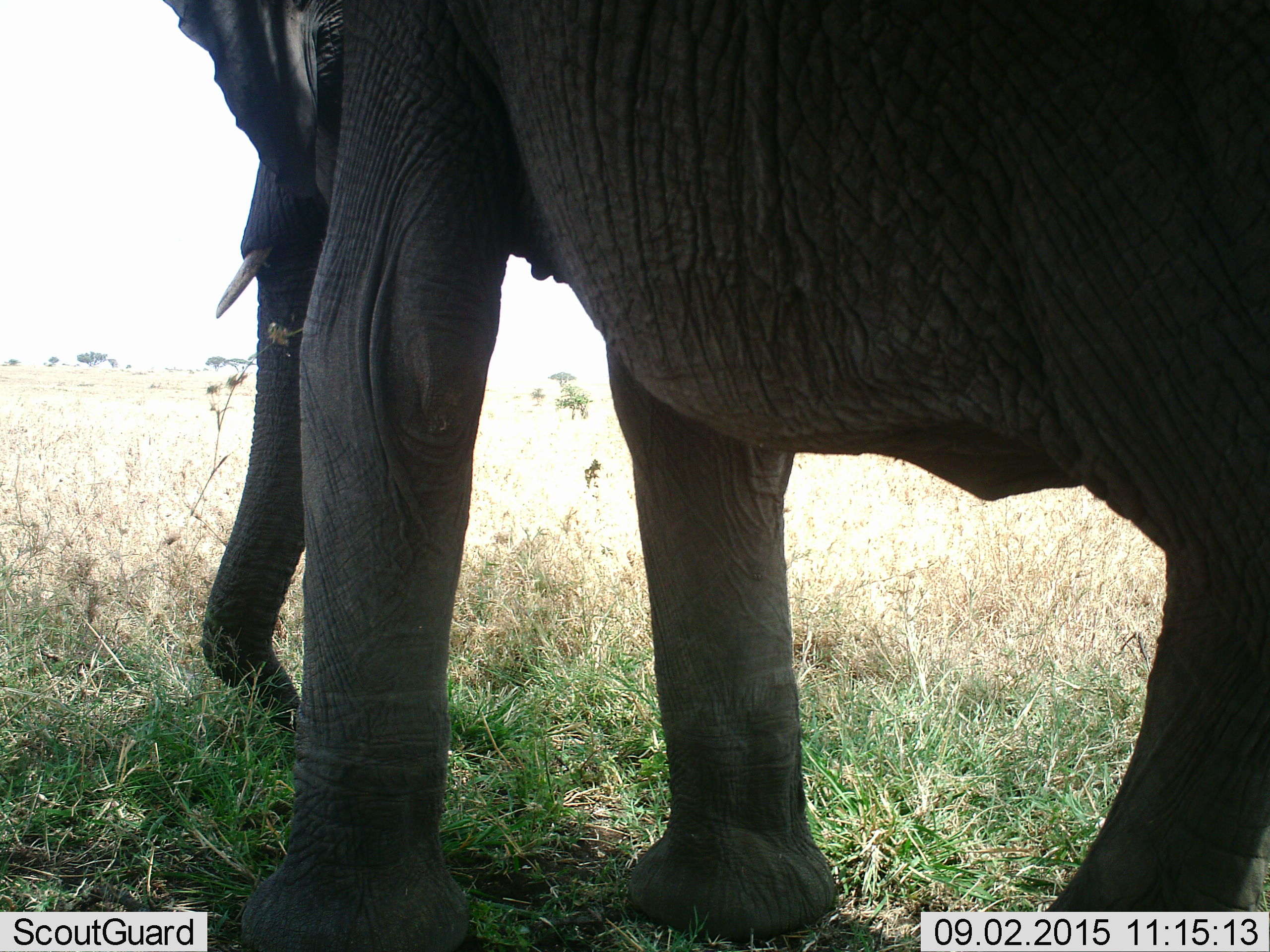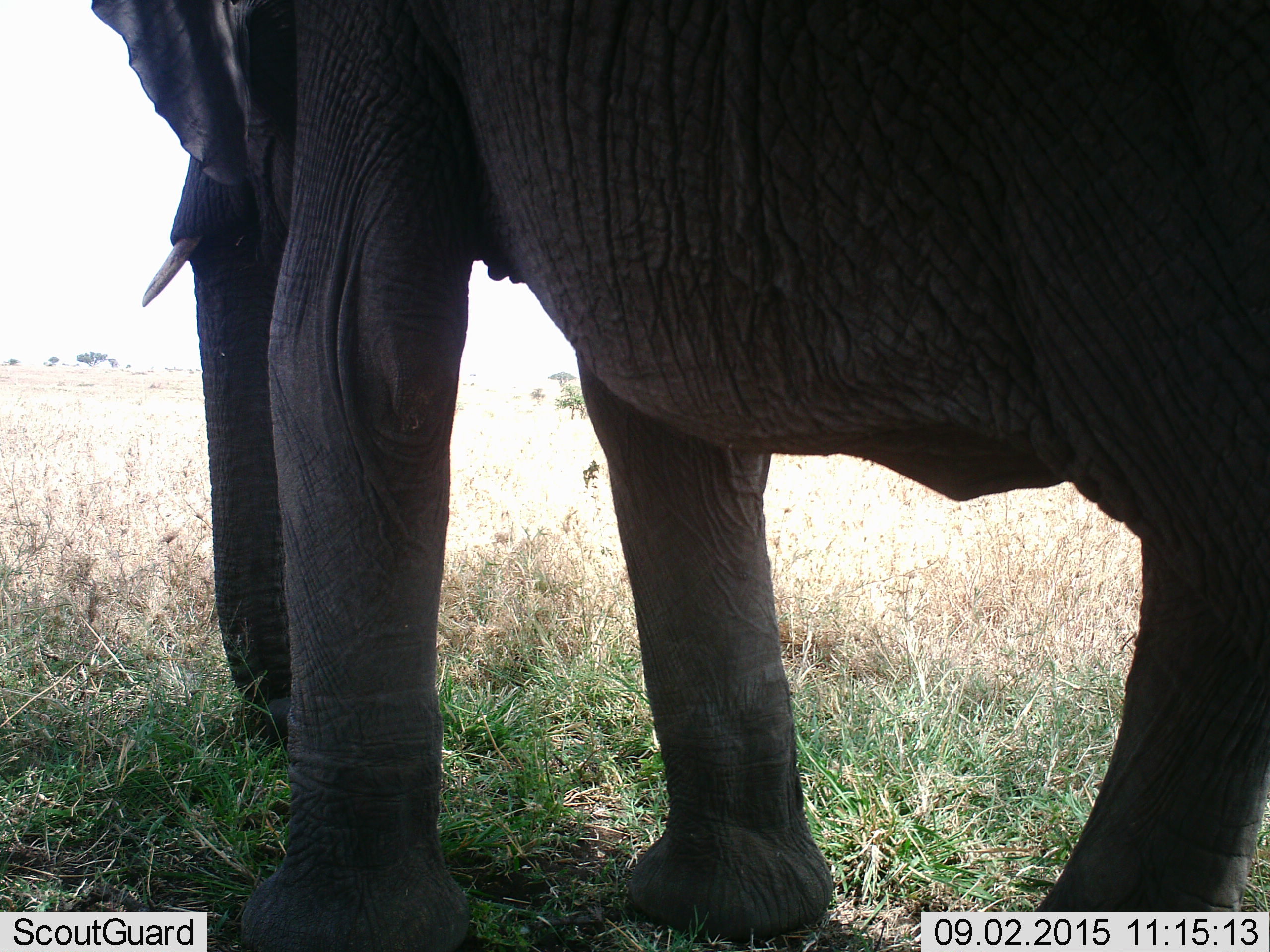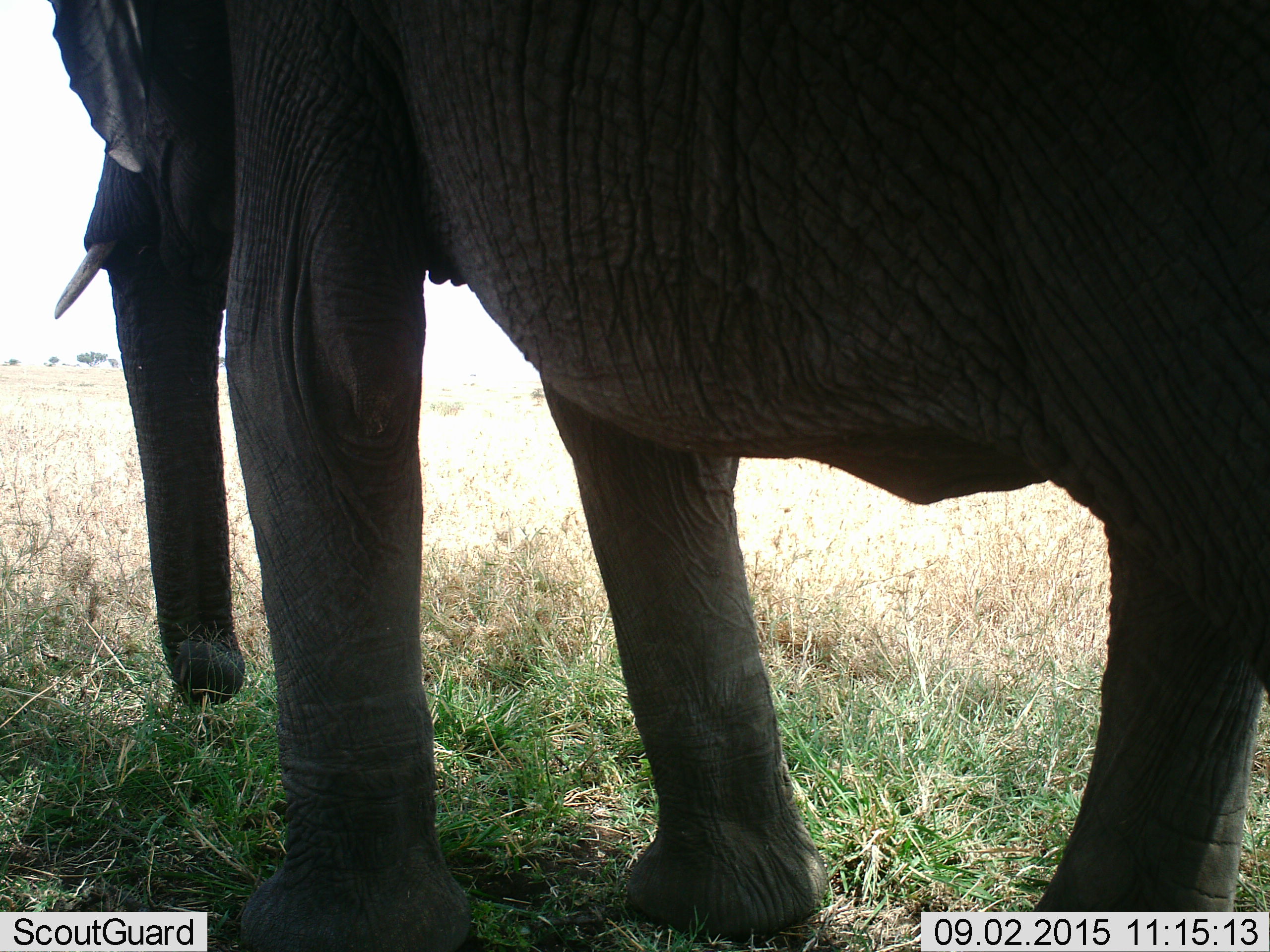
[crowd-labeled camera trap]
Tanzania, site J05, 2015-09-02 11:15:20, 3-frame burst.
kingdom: Animalia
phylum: Chordata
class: Mammalia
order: Proboscidea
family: Elephantidae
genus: Loxodonta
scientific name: Loxodonta africana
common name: african bush elephant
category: elephant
Elephant (african bush elephant) (Loxodonta africana), count 1. Behavior (volunteer vote fractions): standing 50%, resting 0%, moving 50%, interacting 0%. Young present (vote fraction): 0%. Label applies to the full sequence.